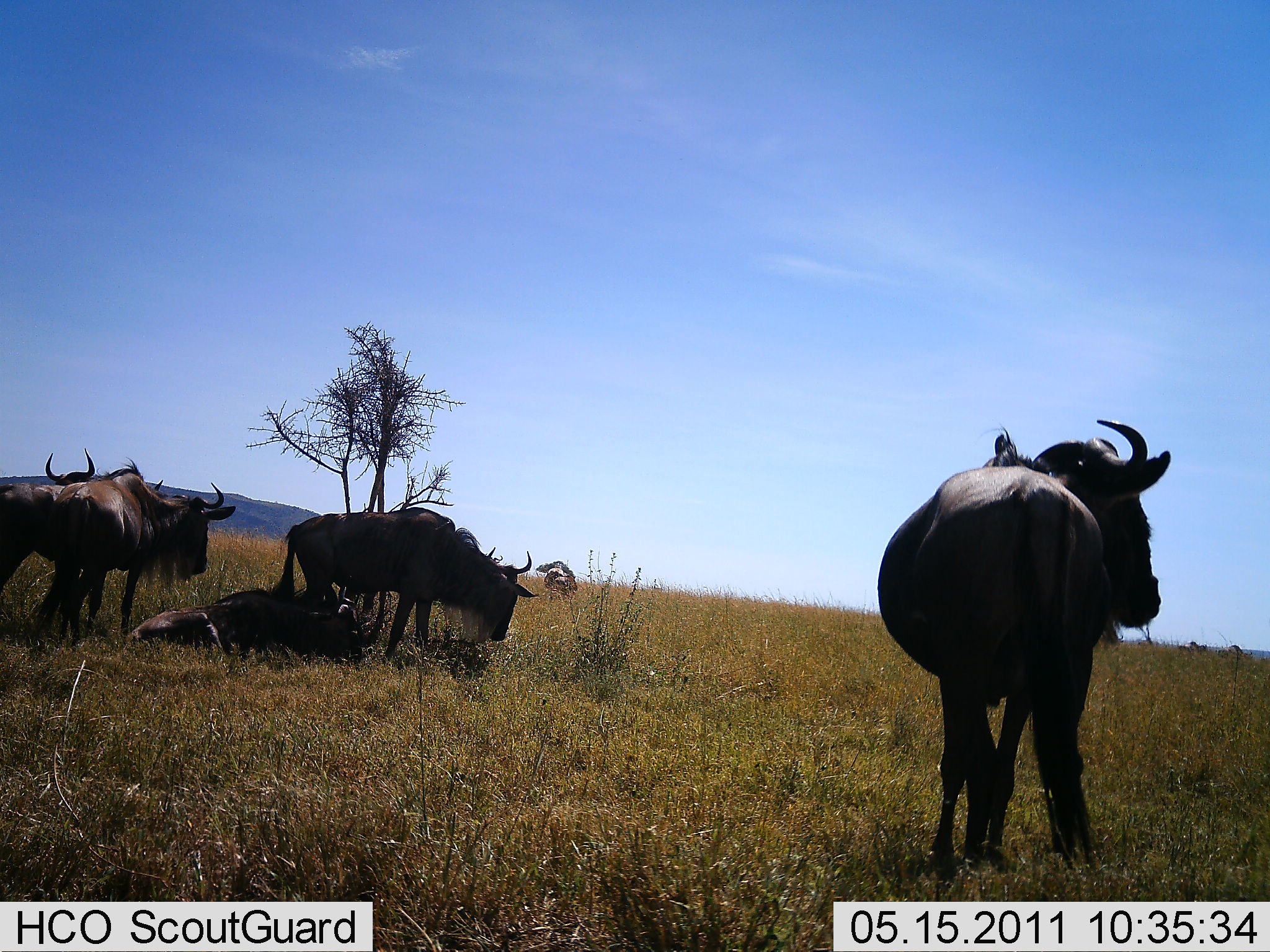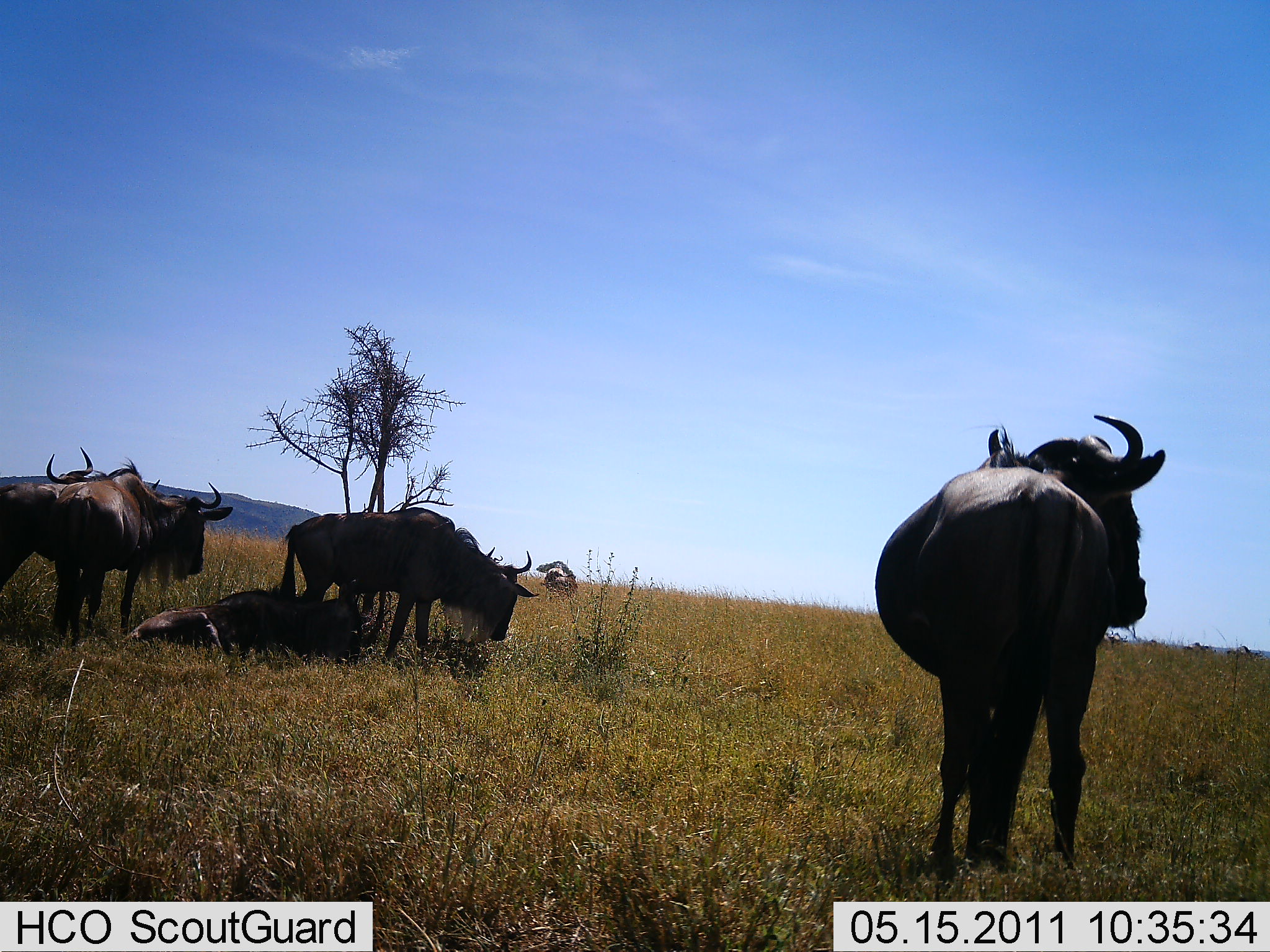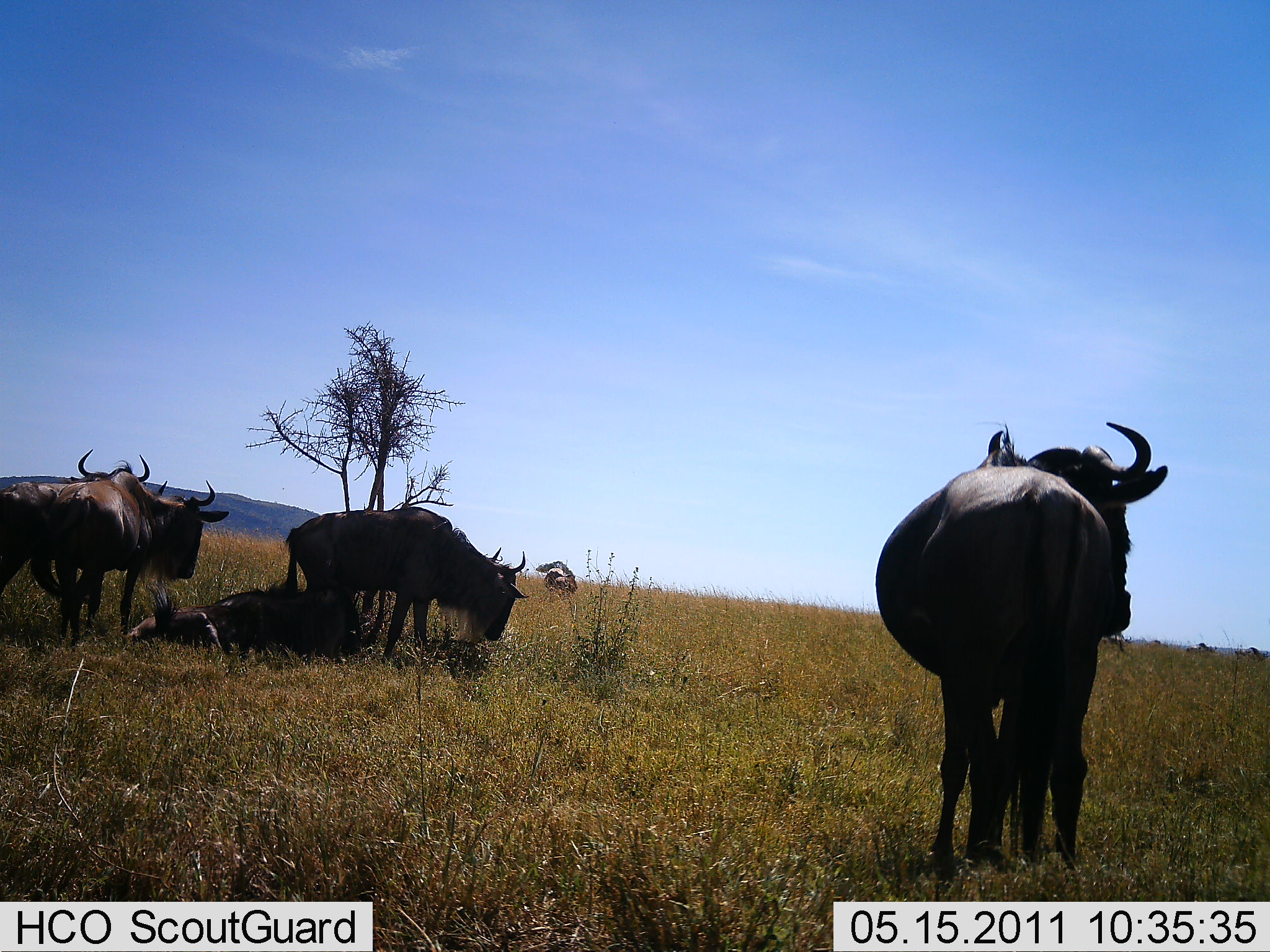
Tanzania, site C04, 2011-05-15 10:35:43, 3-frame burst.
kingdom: Animalia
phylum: Chordata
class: Mammalia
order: Artiodactyla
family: Bovidae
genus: Connochaetes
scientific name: Connochaetes taurinus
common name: blue wildebeest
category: wildebeest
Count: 6.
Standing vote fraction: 77%.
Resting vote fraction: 100%.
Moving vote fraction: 8%.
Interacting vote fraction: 0%.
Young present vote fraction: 0%.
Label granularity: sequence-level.